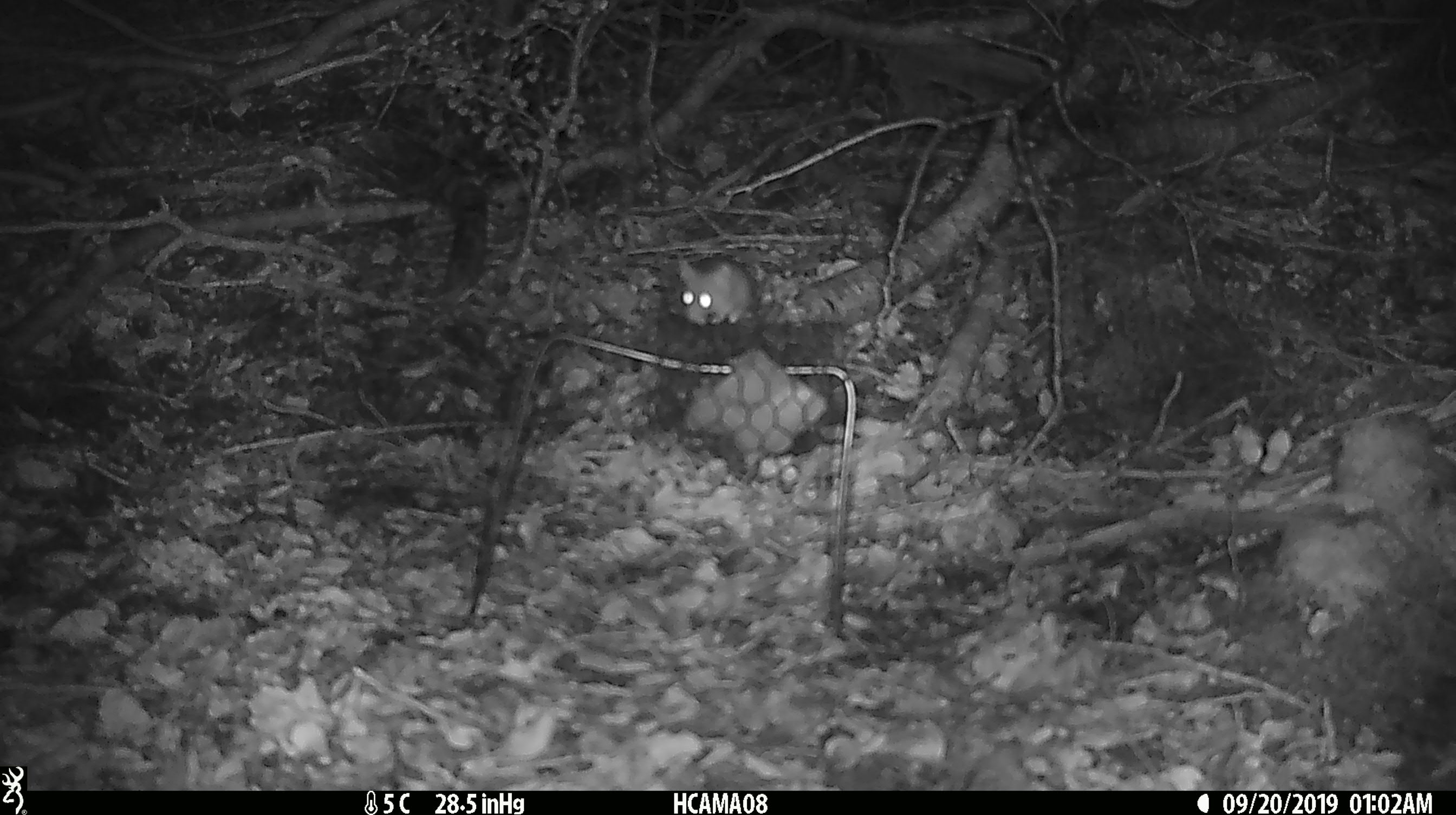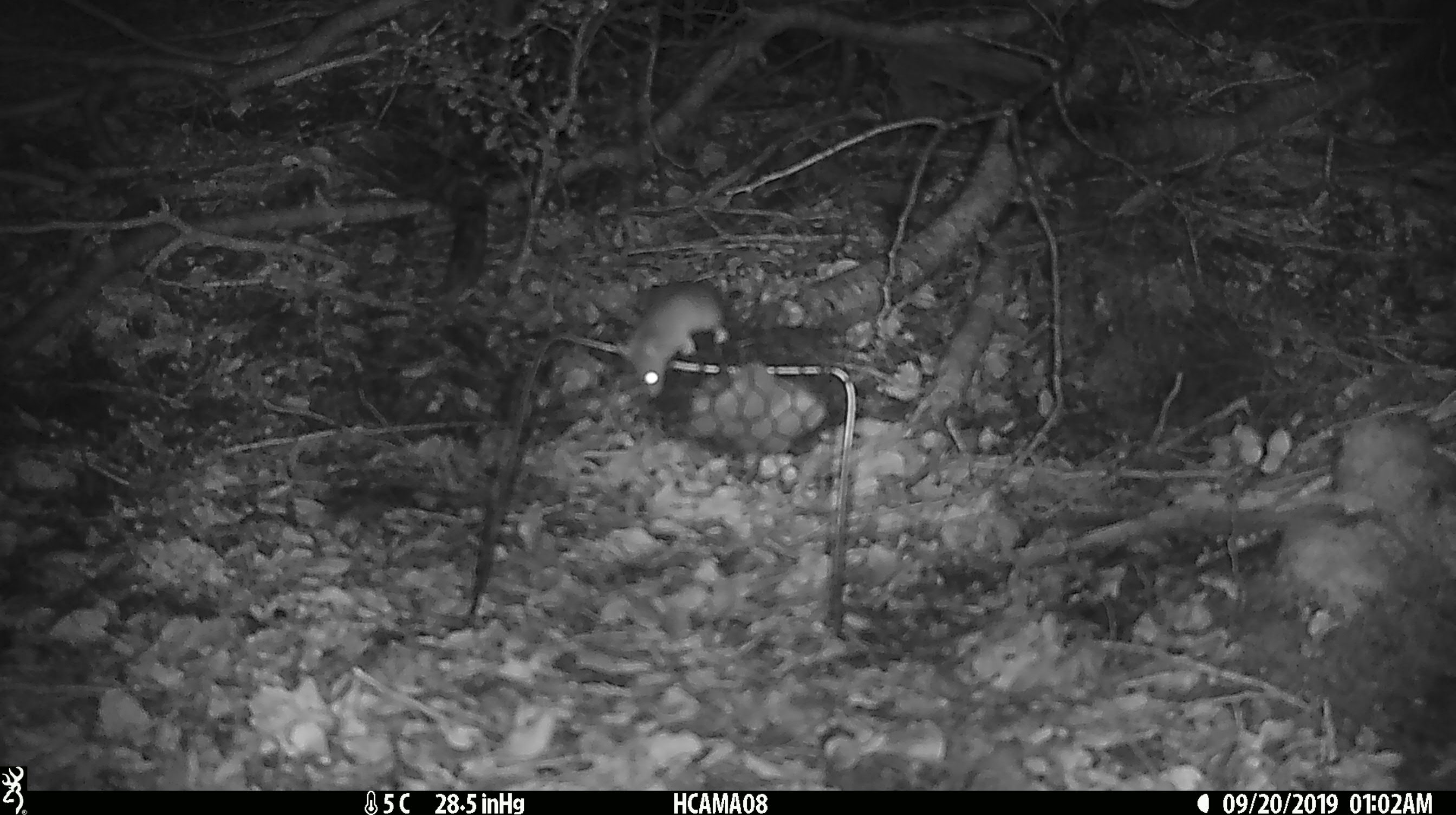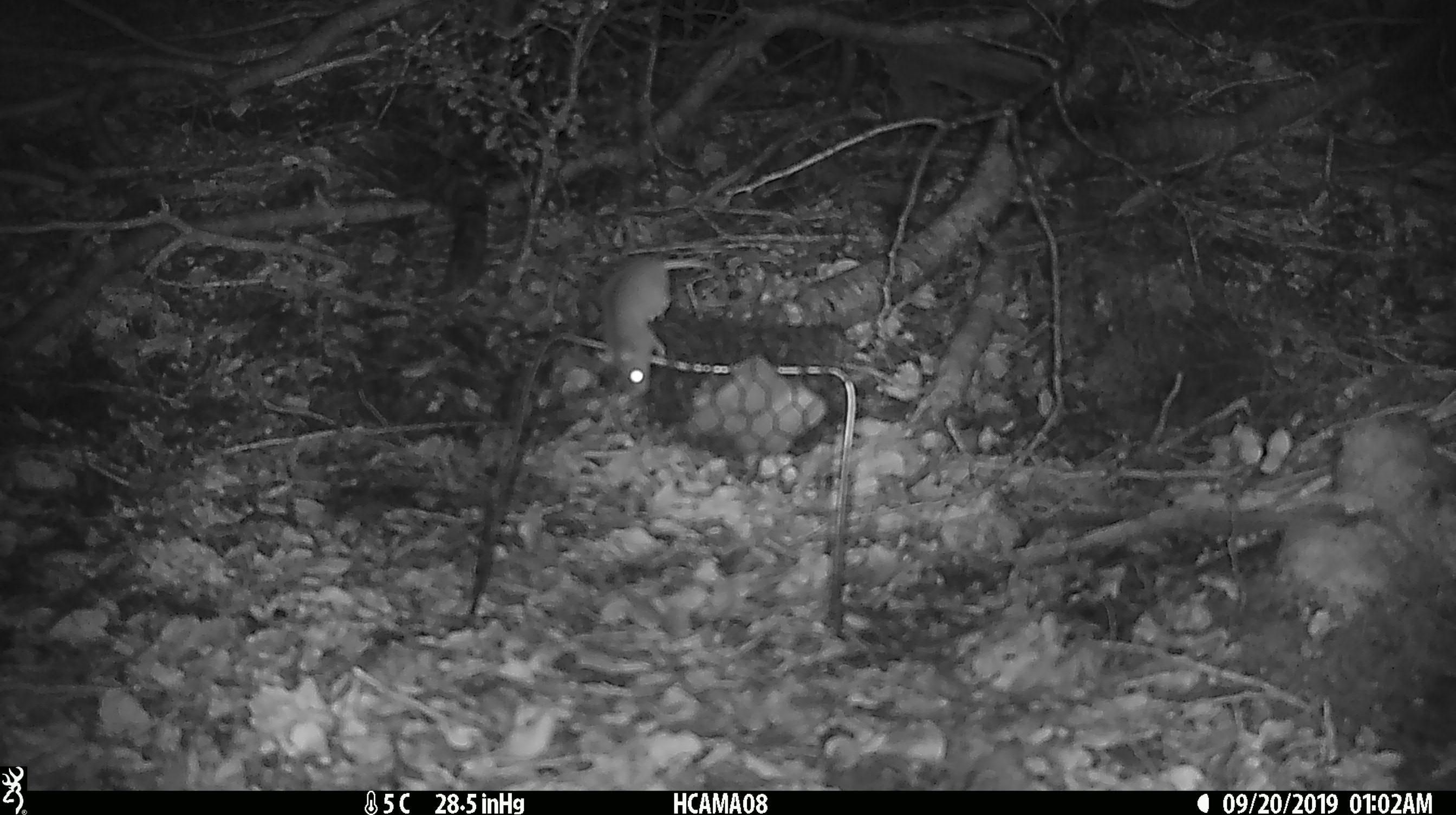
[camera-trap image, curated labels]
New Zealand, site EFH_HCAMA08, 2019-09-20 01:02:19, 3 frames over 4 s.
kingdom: Animalia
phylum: Chordata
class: Mammalia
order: Rodentia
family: Muridae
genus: Mus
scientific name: Mus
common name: mouse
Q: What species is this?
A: Mouse (Mus).